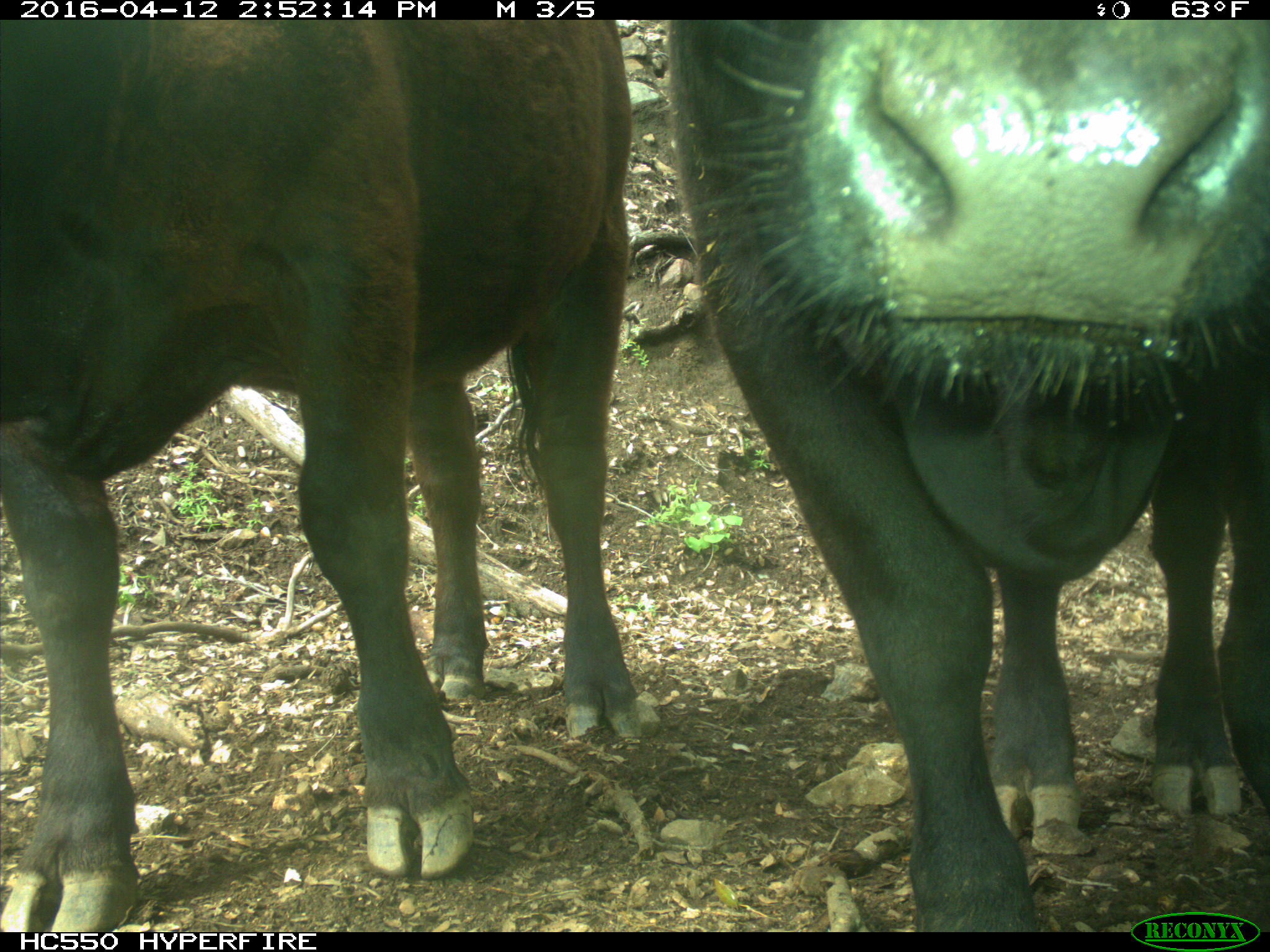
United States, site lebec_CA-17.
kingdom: Animalia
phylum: Chordata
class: Mammalia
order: Artiodactyla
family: Bovidae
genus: Bos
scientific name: Bos taurus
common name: domestic cow